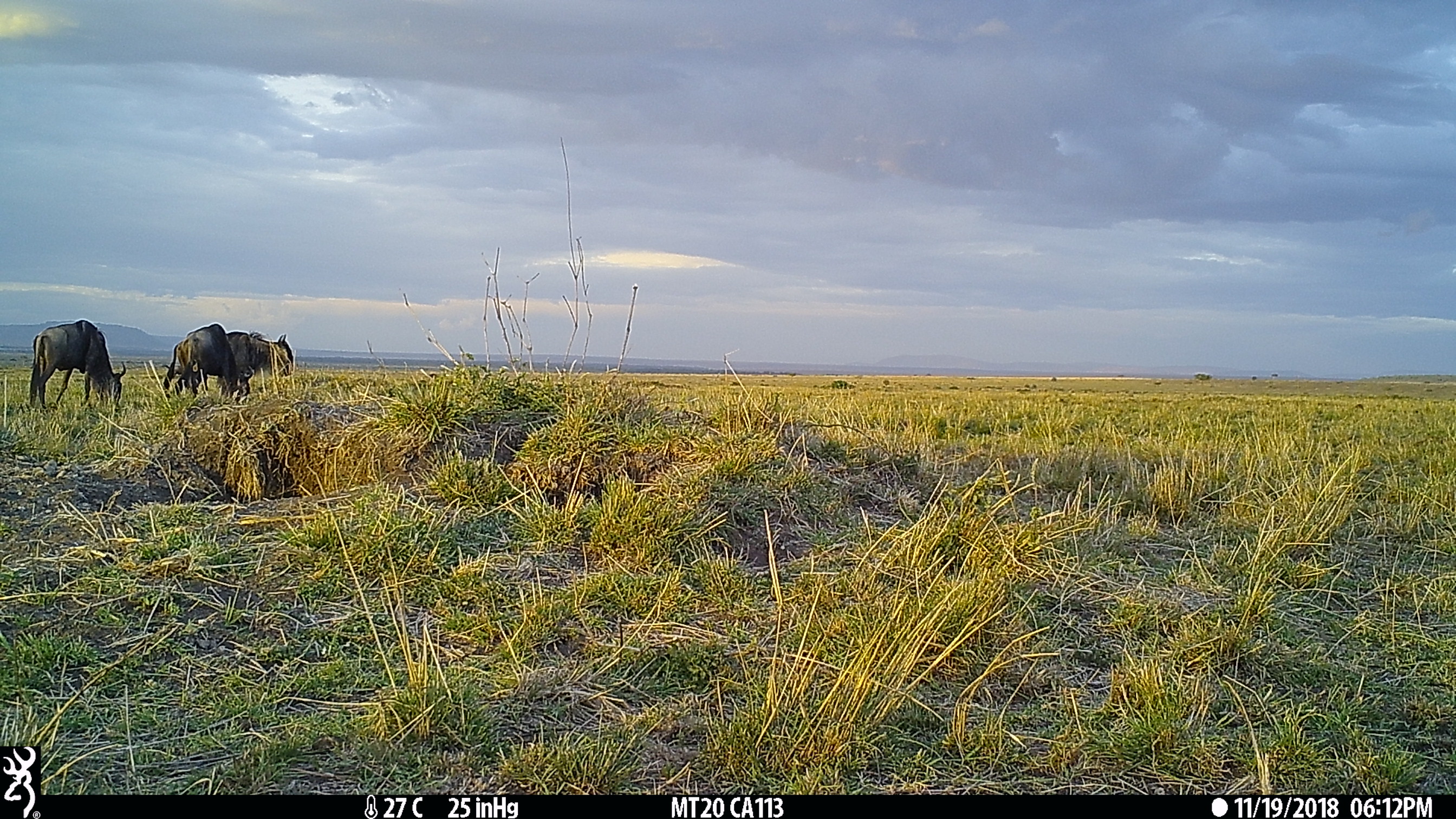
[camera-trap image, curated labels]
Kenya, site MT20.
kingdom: Animalia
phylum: Chordata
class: Mammalia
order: Artiodactyla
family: Bovidae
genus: Connochaetes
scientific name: Connochaetes taurinus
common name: blue wildebeest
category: wildebeest